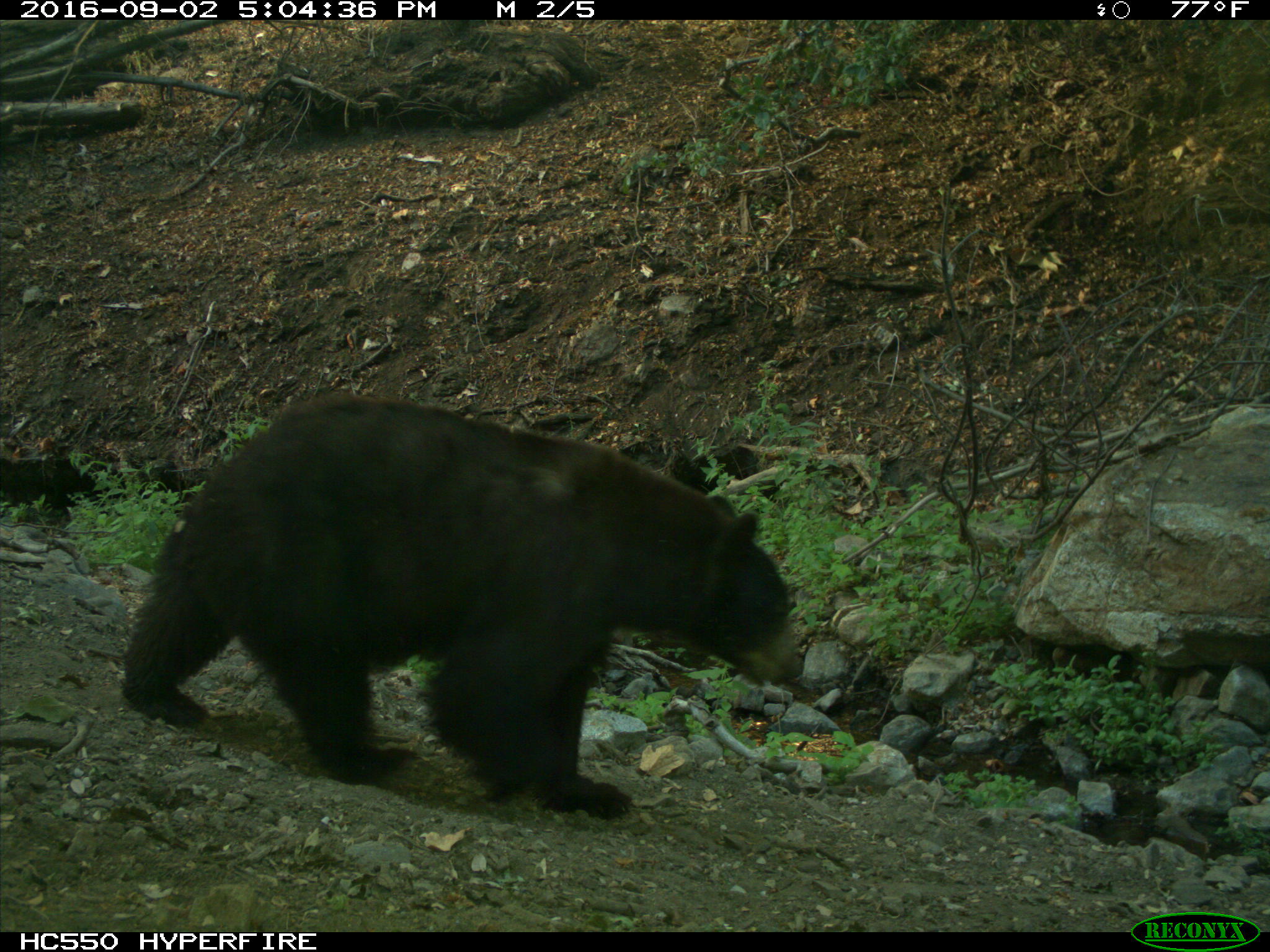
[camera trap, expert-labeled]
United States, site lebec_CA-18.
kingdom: Animalia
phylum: Chordata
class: Mammalia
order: Carnivora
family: Ursidae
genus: Ursus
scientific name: Ursus americanus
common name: american black bear